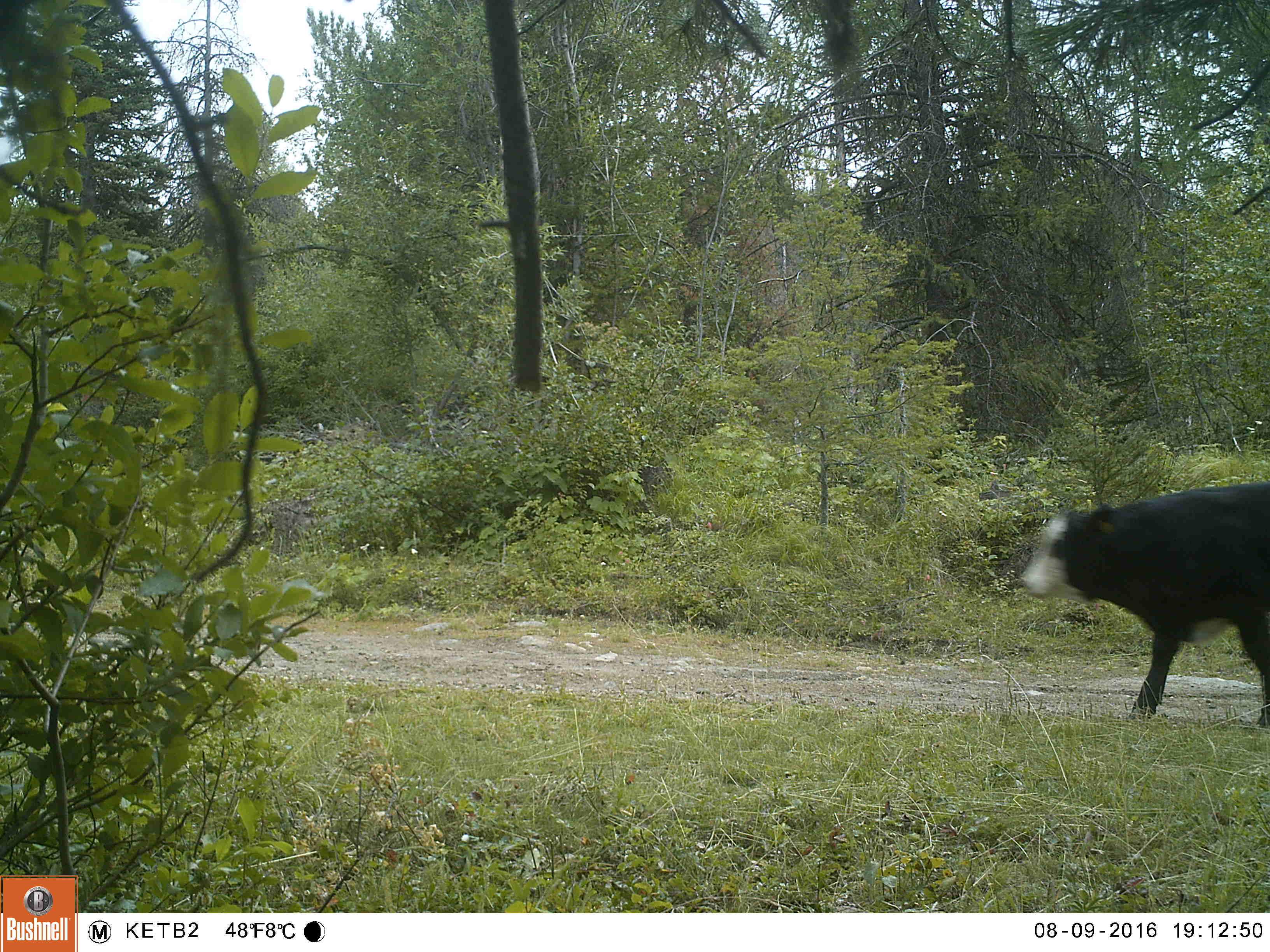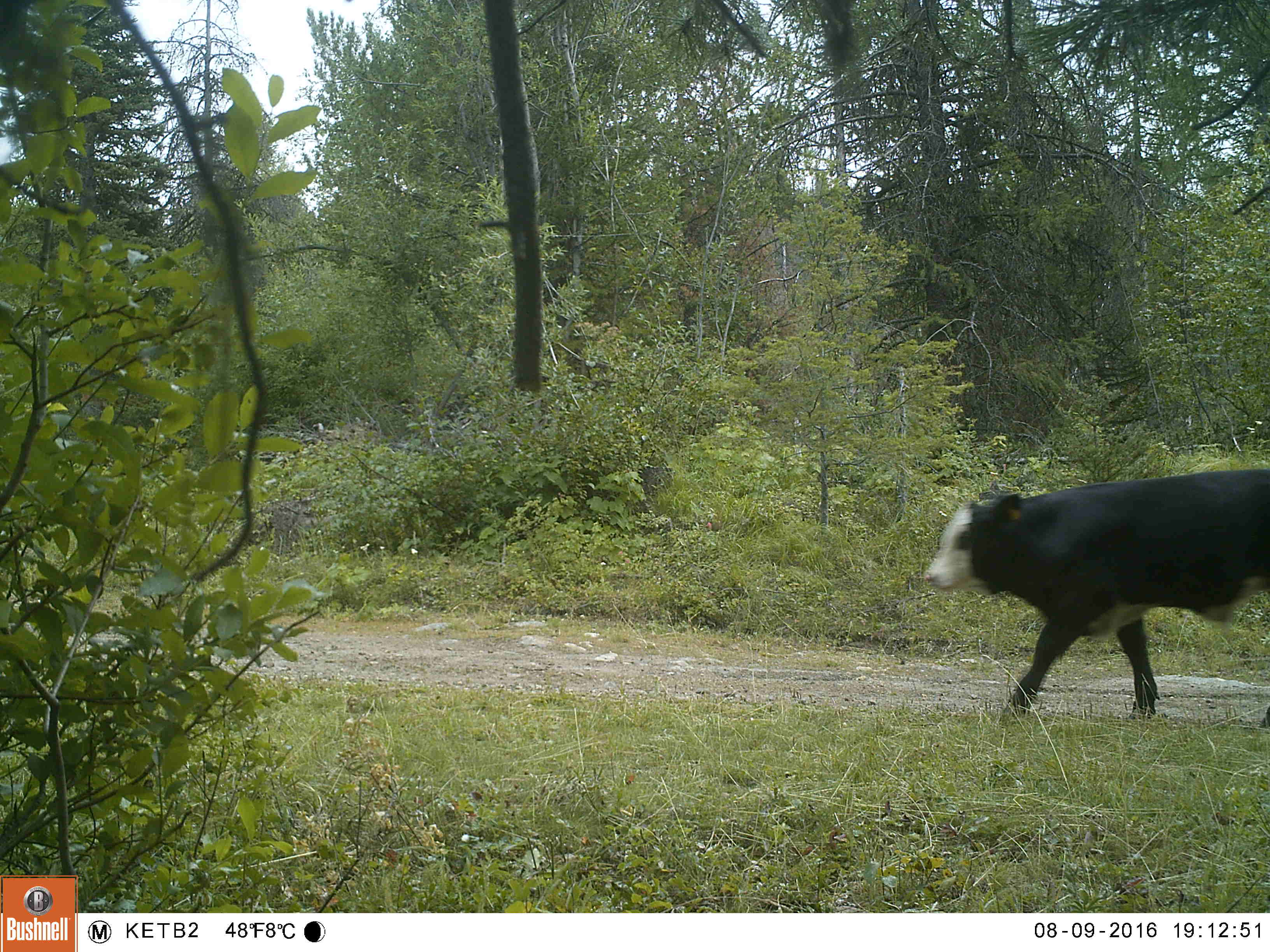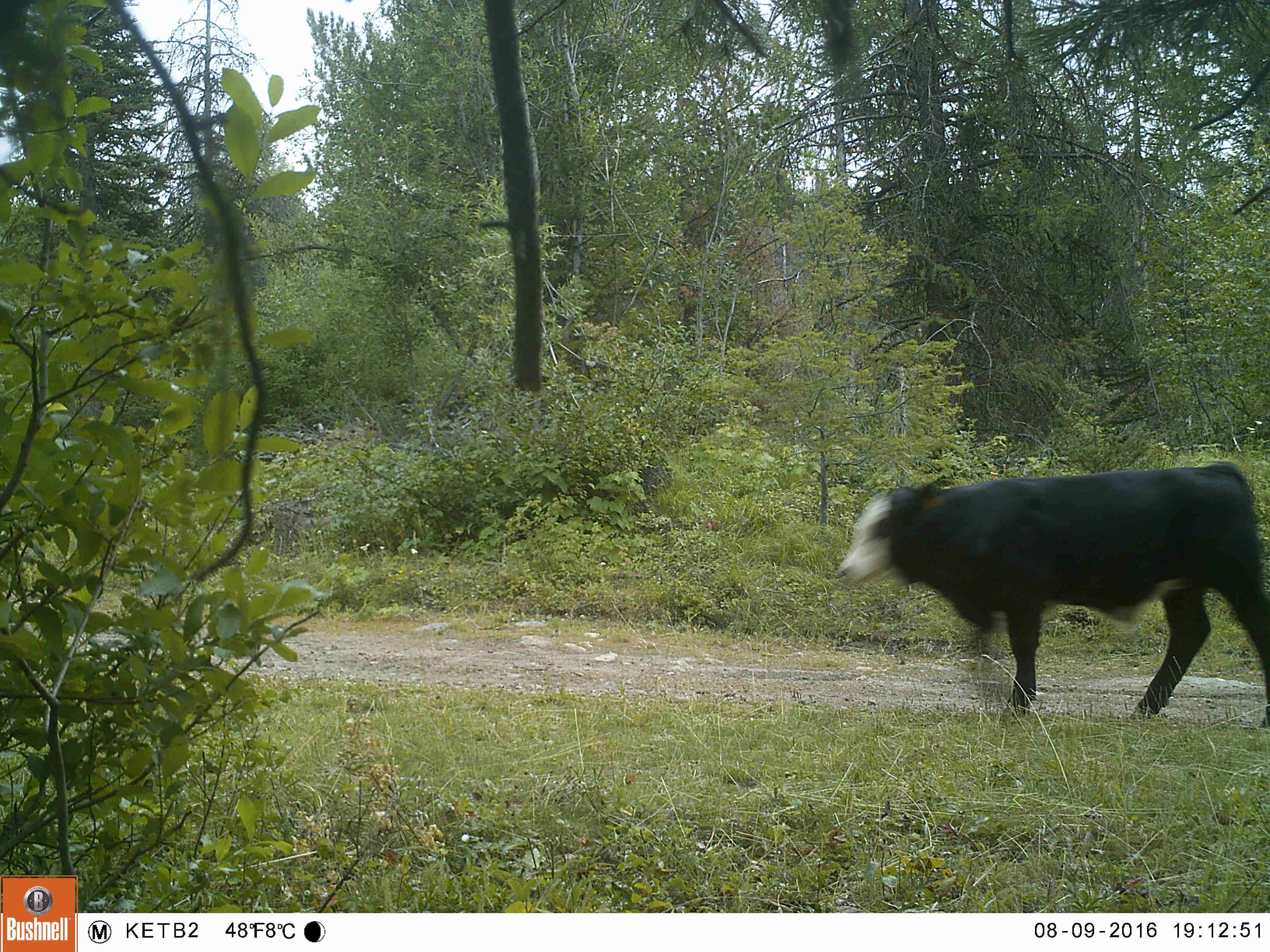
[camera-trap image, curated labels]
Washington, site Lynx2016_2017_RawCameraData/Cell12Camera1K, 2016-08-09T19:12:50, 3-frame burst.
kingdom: Animalia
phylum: Chordata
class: Mammalia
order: Artiodactyla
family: Bovidae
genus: Bos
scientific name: Bos taurus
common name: domestic cattle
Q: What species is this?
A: Domestic cattle (Bos taurus).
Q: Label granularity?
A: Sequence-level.